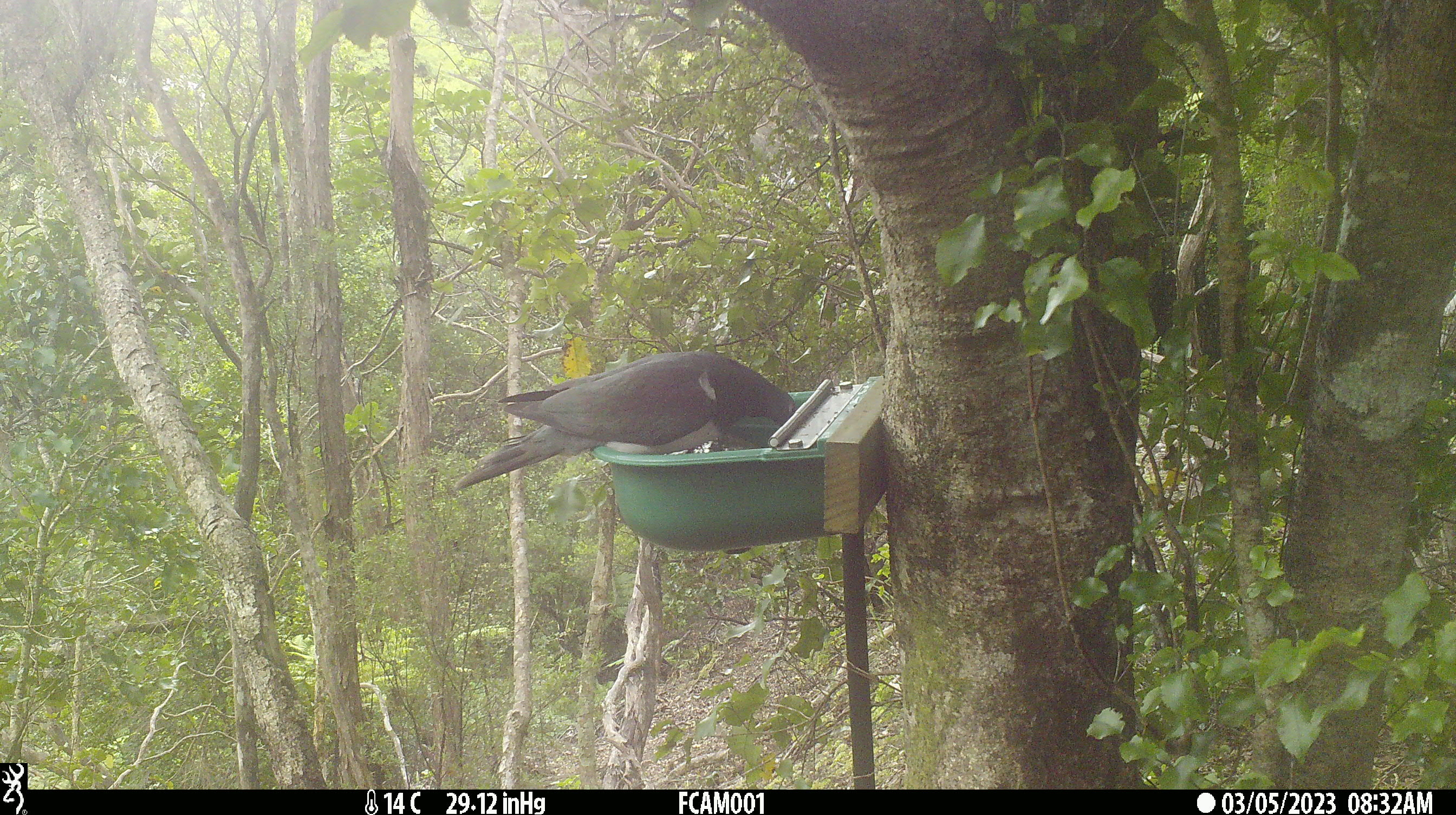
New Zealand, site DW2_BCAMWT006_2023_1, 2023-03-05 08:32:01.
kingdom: Animalia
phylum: Chordata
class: Aves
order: Columbiformes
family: Columbidae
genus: Hemiphaga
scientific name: Hemiphaga novaeseelandiae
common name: new zealand pigeon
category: kereru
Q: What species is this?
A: Kereru (new zealand pigeon) (Hemiphaga novaeseelandiae).